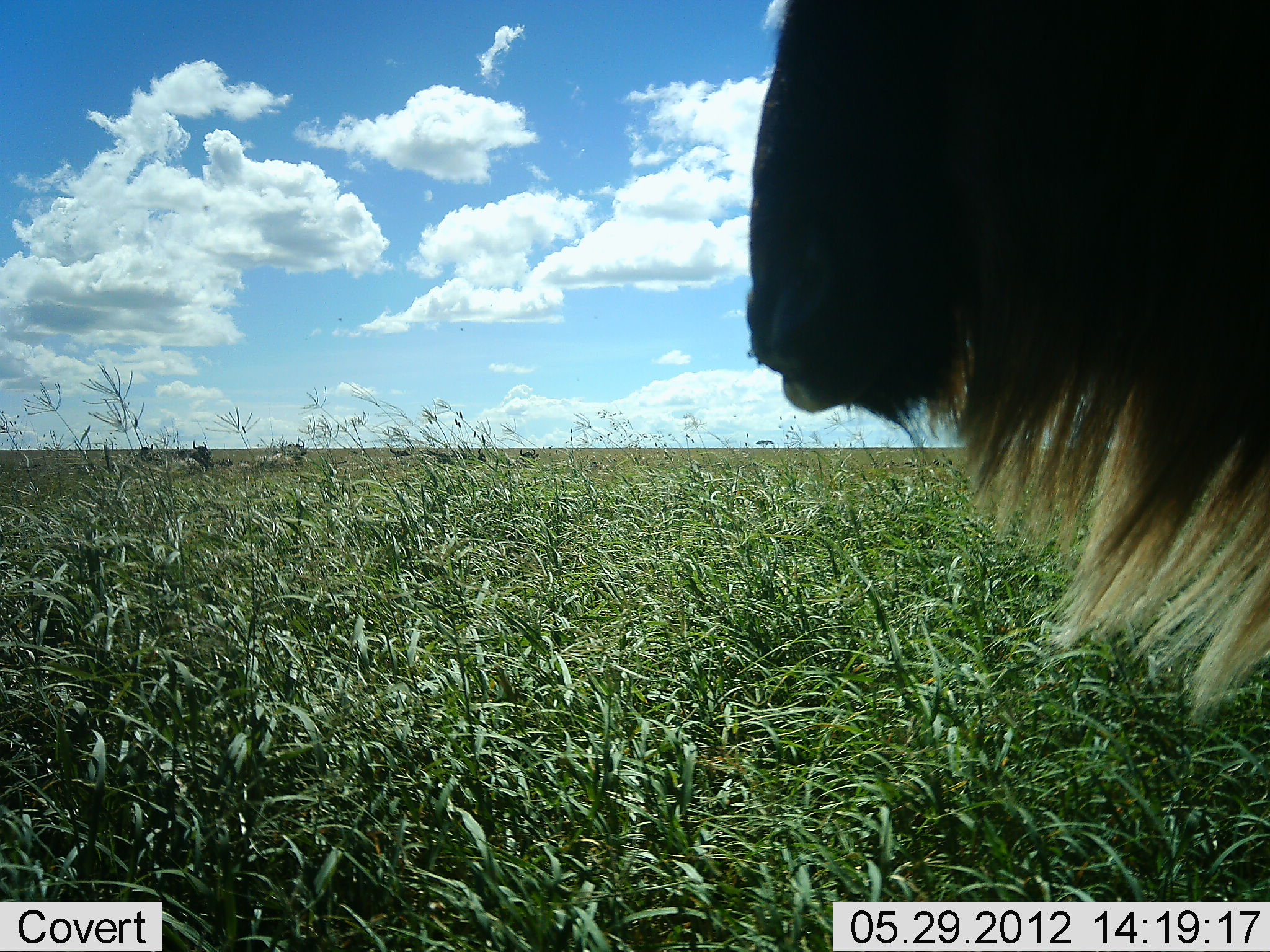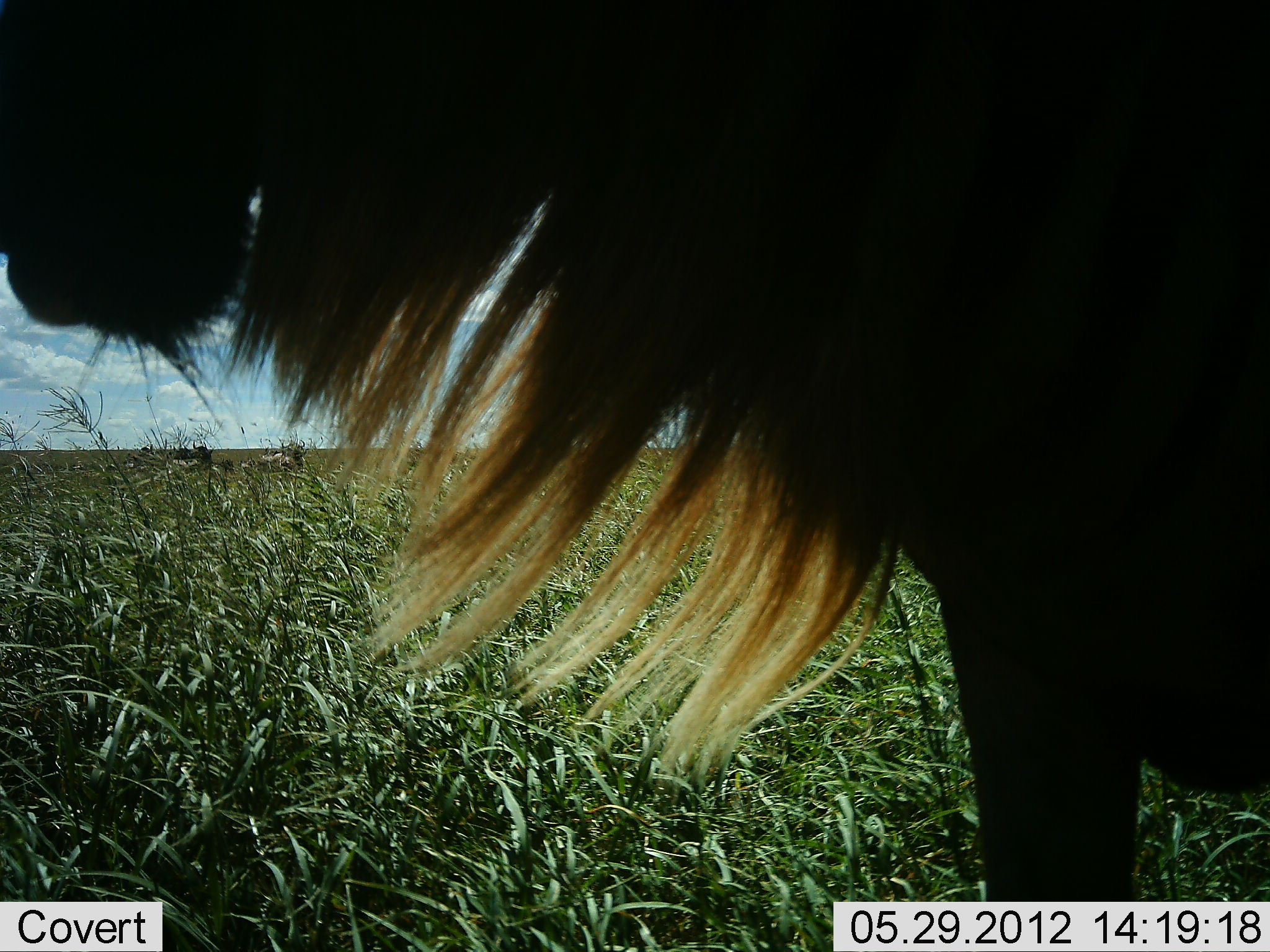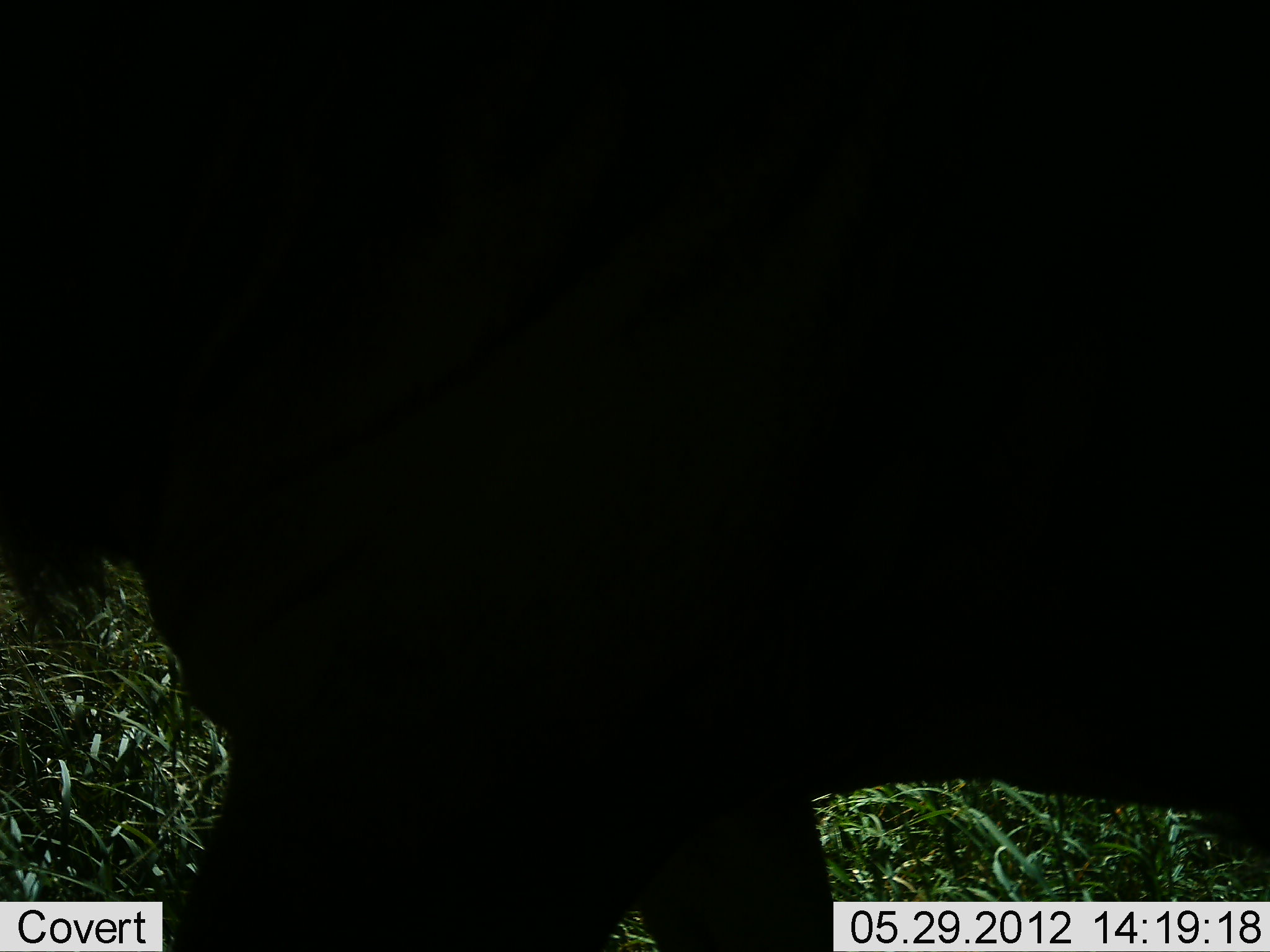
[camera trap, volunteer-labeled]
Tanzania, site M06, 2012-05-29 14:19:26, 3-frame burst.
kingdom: Animalia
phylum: Chordata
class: Mammalia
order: Artiodactyla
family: Bovidae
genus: Connochaetes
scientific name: Connochaetes taurinus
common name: blue wildebeest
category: wildebeest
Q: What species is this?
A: Wildebeest (blue wildebeest) (Connochaetes taurinus).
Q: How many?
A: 1.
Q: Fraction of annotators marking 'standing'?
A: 39%.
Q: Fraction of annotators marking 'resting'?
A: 33%.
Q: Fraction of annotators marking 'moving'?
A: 72%.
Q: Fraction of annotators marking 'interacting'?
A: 0%.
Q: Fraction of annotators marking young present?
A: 0%.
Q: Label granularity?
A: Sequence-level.